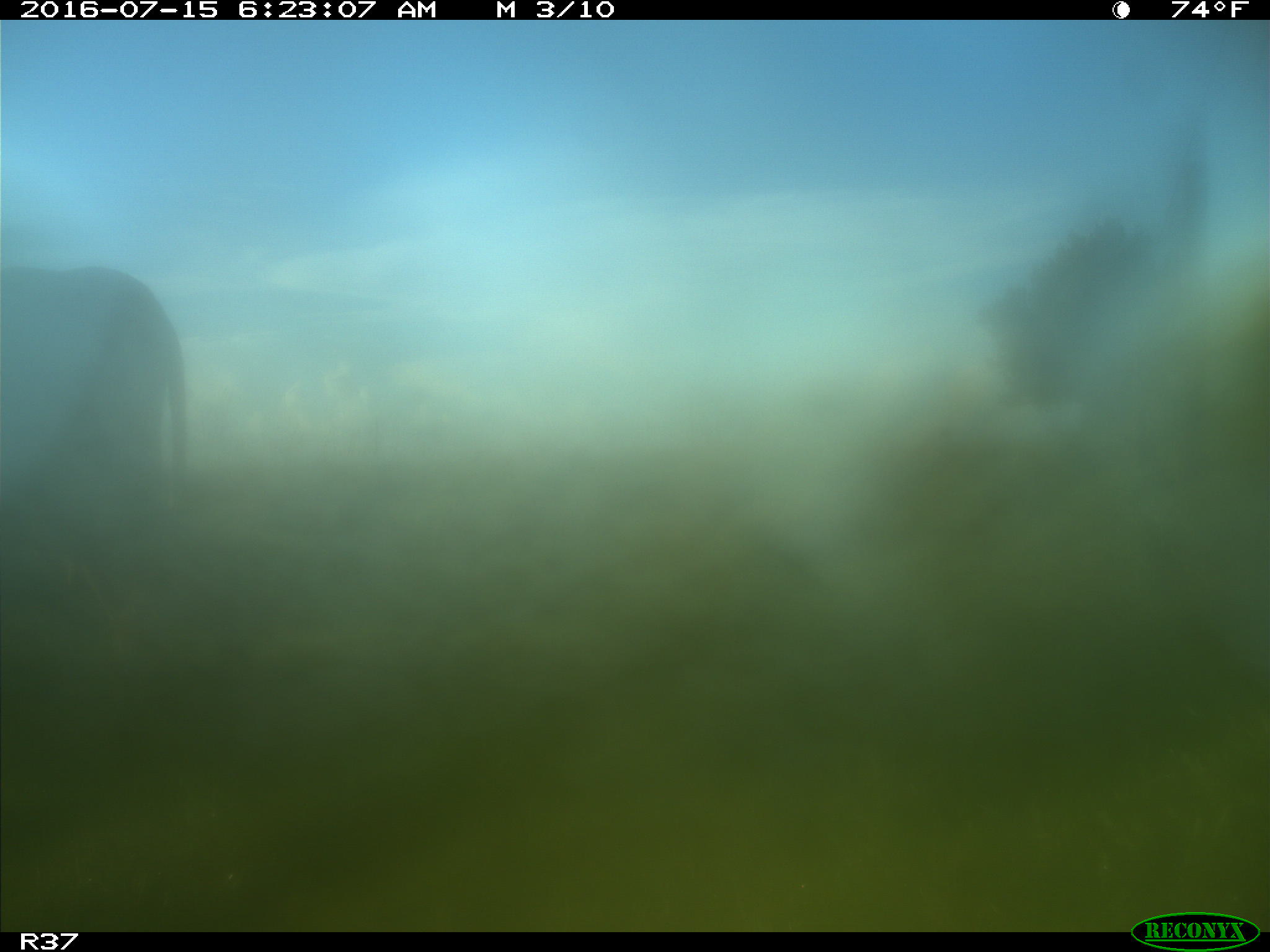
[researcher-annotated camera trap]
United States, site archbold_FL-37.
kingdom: Animalia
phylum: Chordata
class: Mammalia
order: Artiodactyla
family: Bovidae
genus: Bos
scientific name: Bos taurus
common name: domestic cow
Bos taurus (domestic cow).